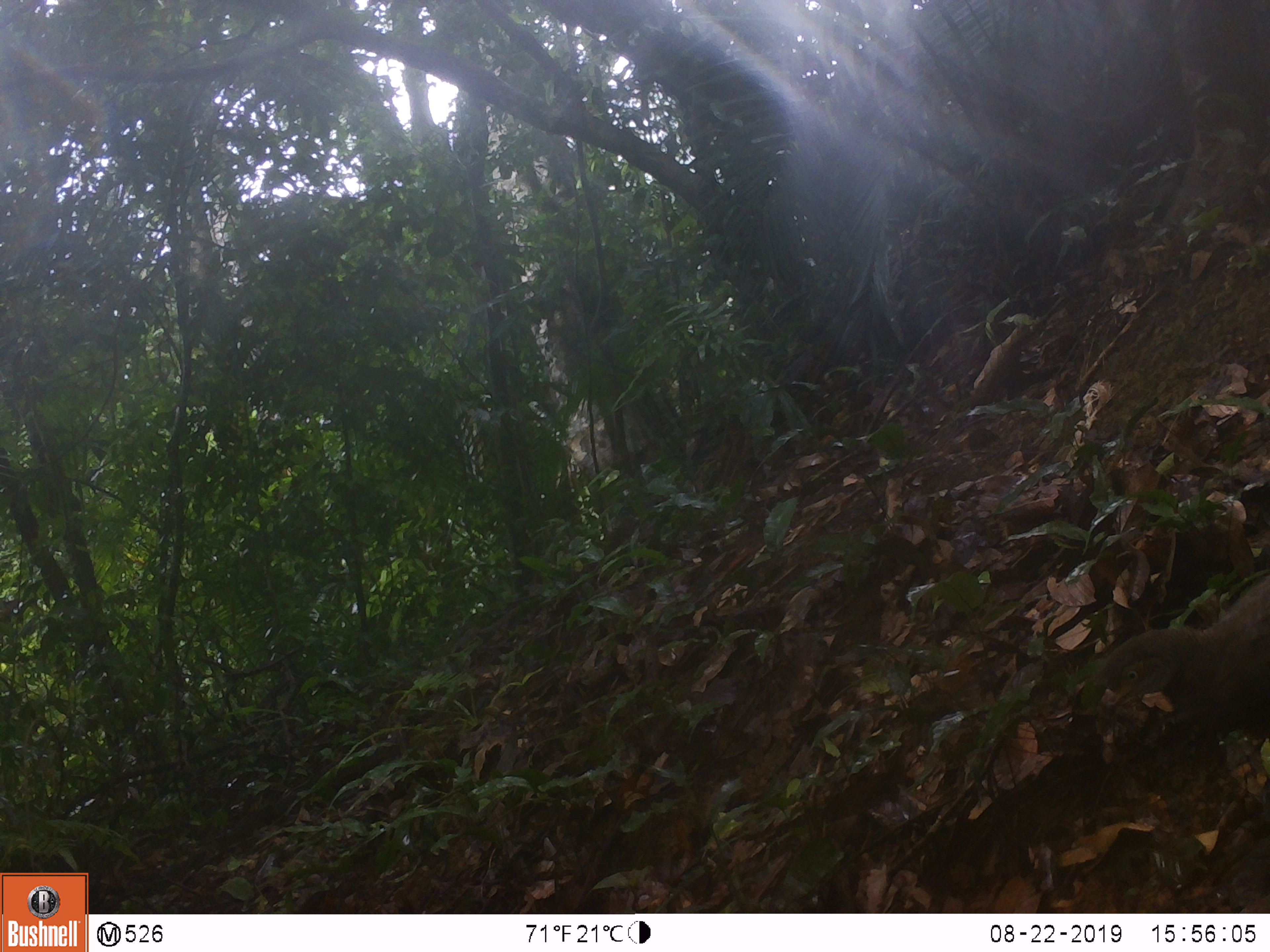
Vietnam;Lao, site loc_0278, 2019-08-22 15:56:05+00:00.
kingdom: Animalia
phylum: Chordata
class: Aves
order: Galliformes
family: Phasianidae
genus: Polyplectron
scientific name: Polyplectron bicalcaratum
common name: gray peacock-pheasant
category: grey peacock pheasant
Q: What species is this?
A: Grey peacock pheasant (gray peacock-pheasant) (Polyplectron bicalcaratum).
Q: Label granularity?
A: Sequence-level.